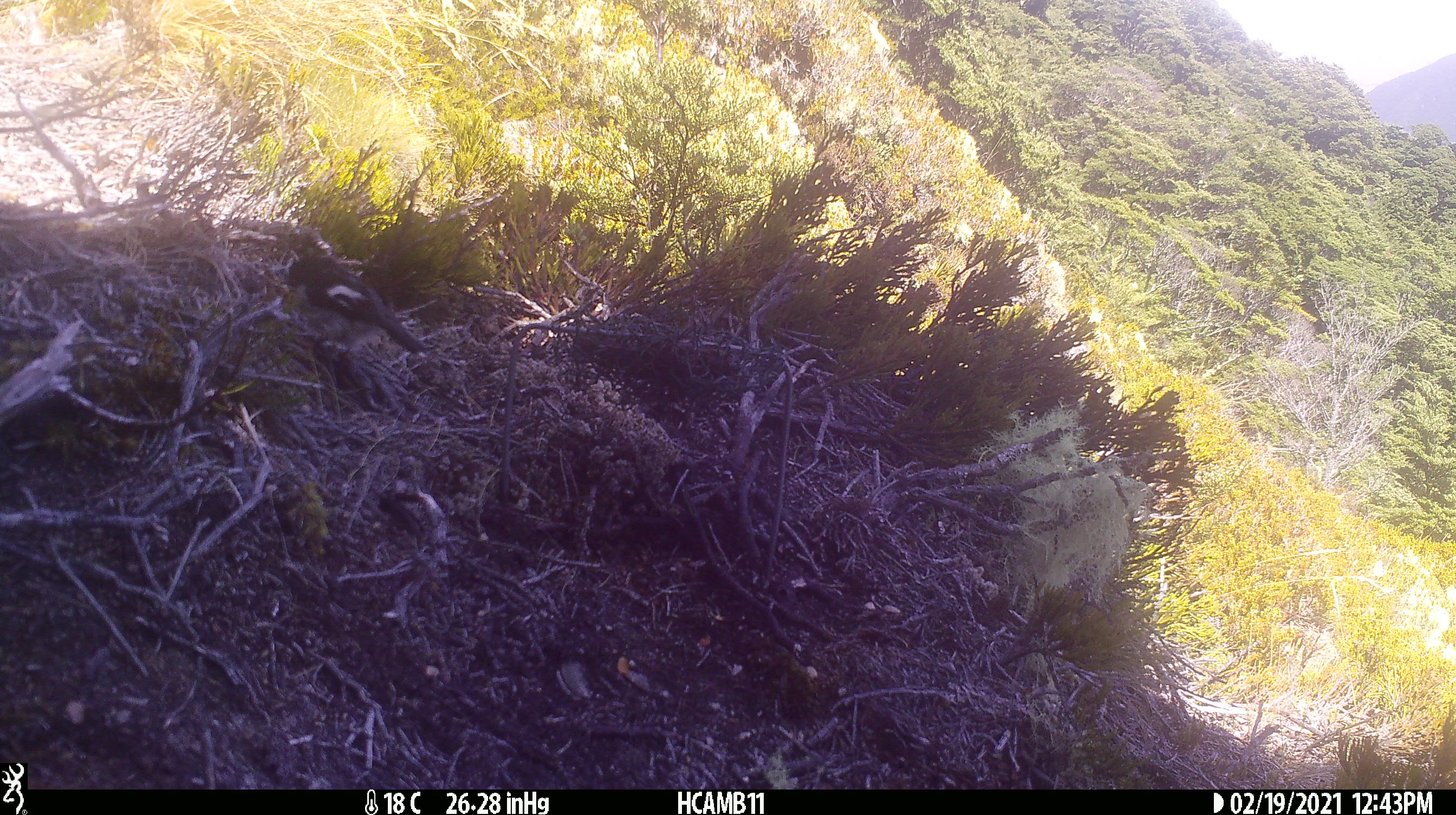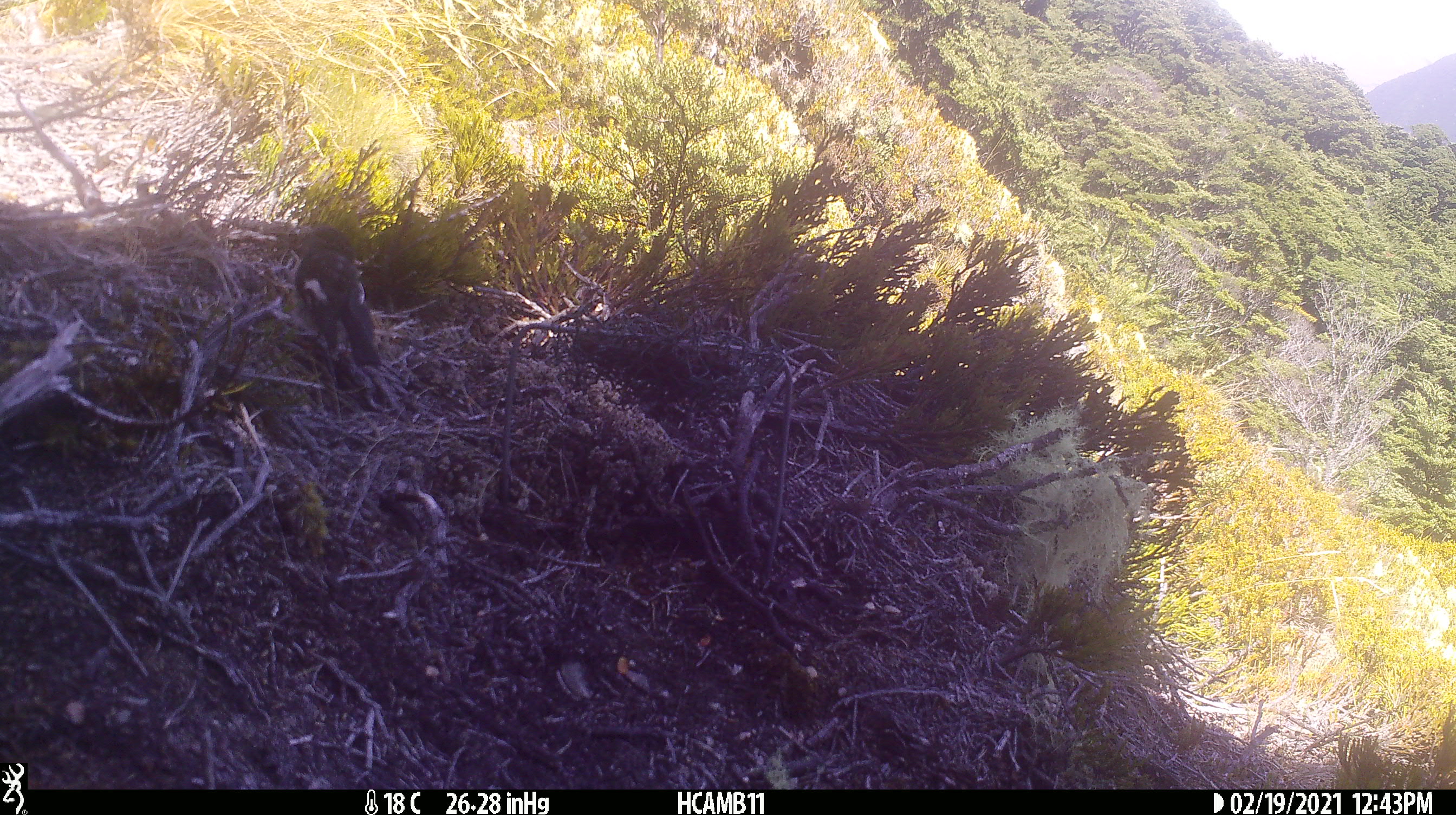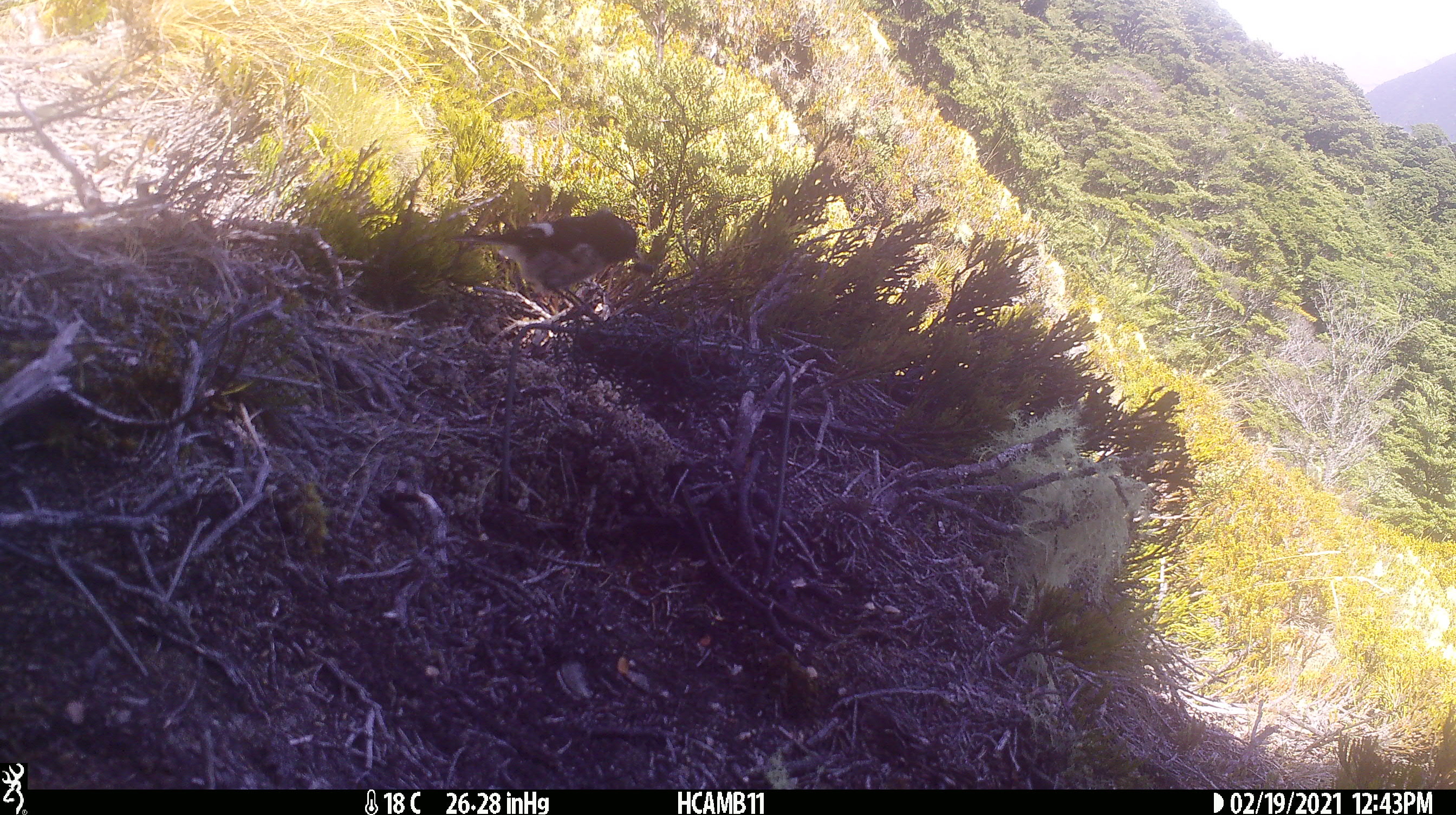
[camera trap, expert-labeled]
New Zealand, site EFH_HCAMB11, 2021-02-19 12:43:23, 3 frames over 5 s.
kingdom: Animalia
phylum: Chordata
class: Aves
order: Passeriformes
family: Petroicidae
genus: Petroica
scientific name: Petroica macrocephala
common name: tomtit